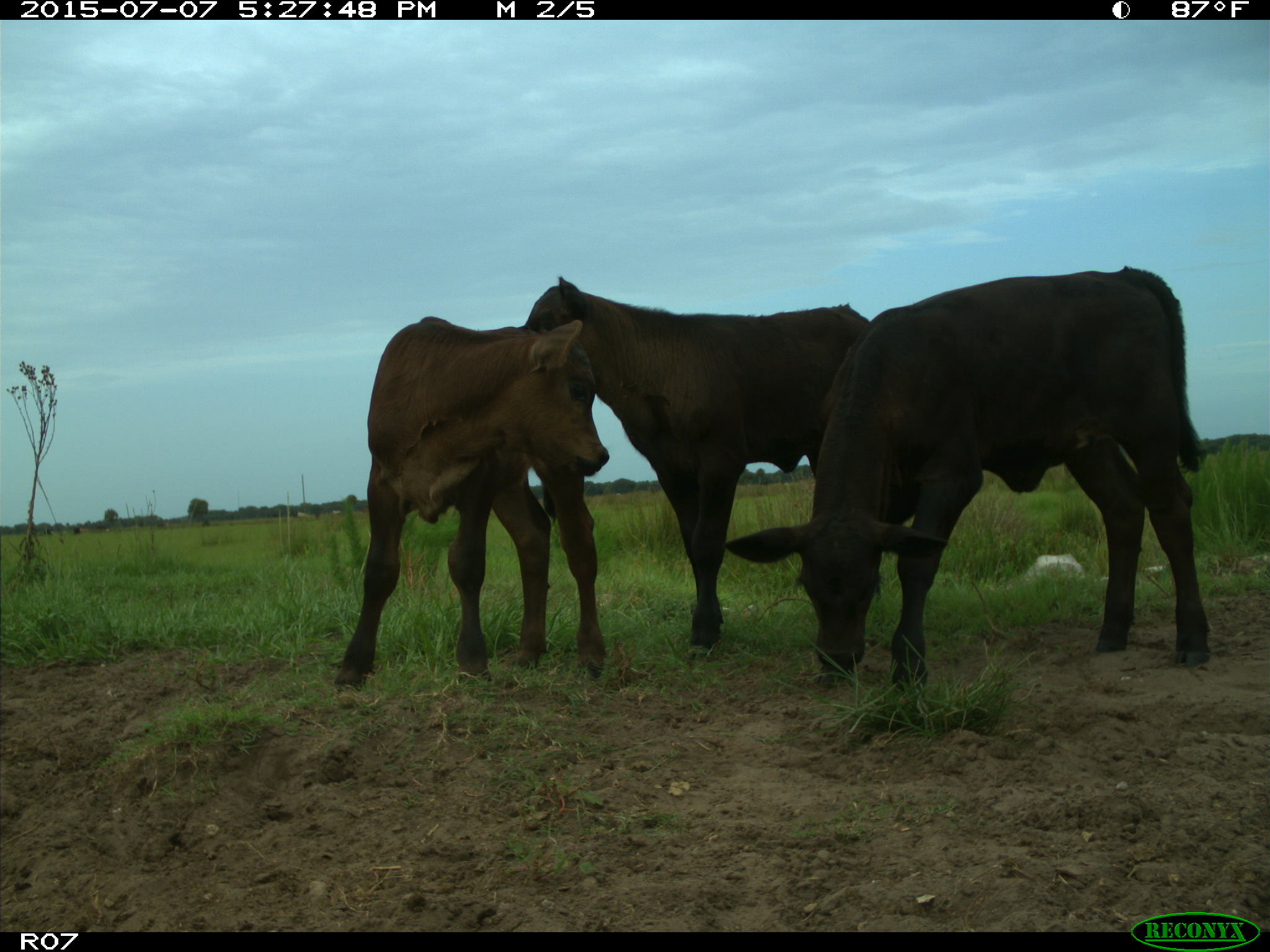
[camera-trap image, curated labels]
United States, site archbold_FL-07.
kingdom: Animalia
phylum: Chordata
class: Mammalia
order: Artiodactyla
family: Bovidae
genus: Bos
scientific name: Bos taurus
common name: domestic cow